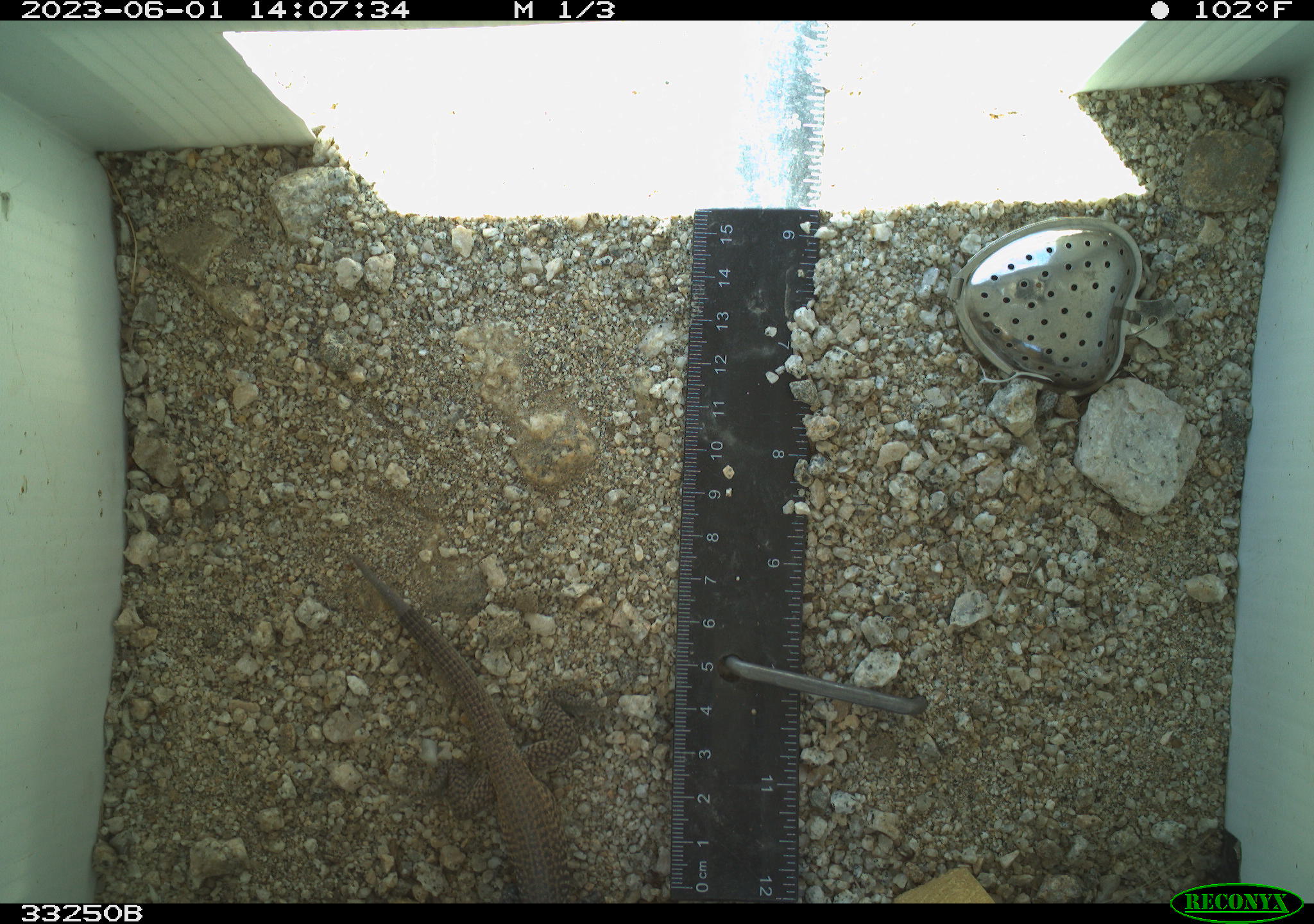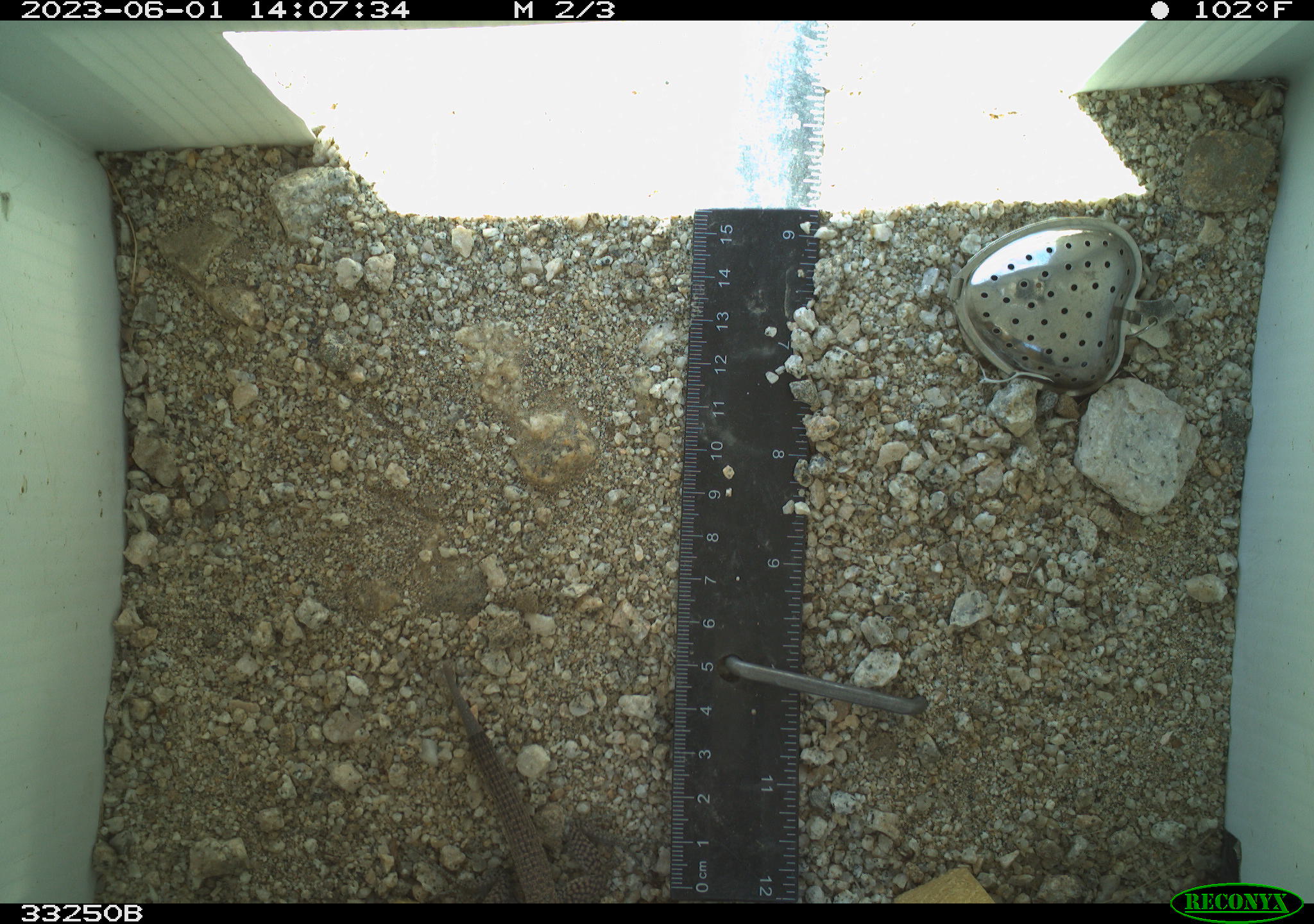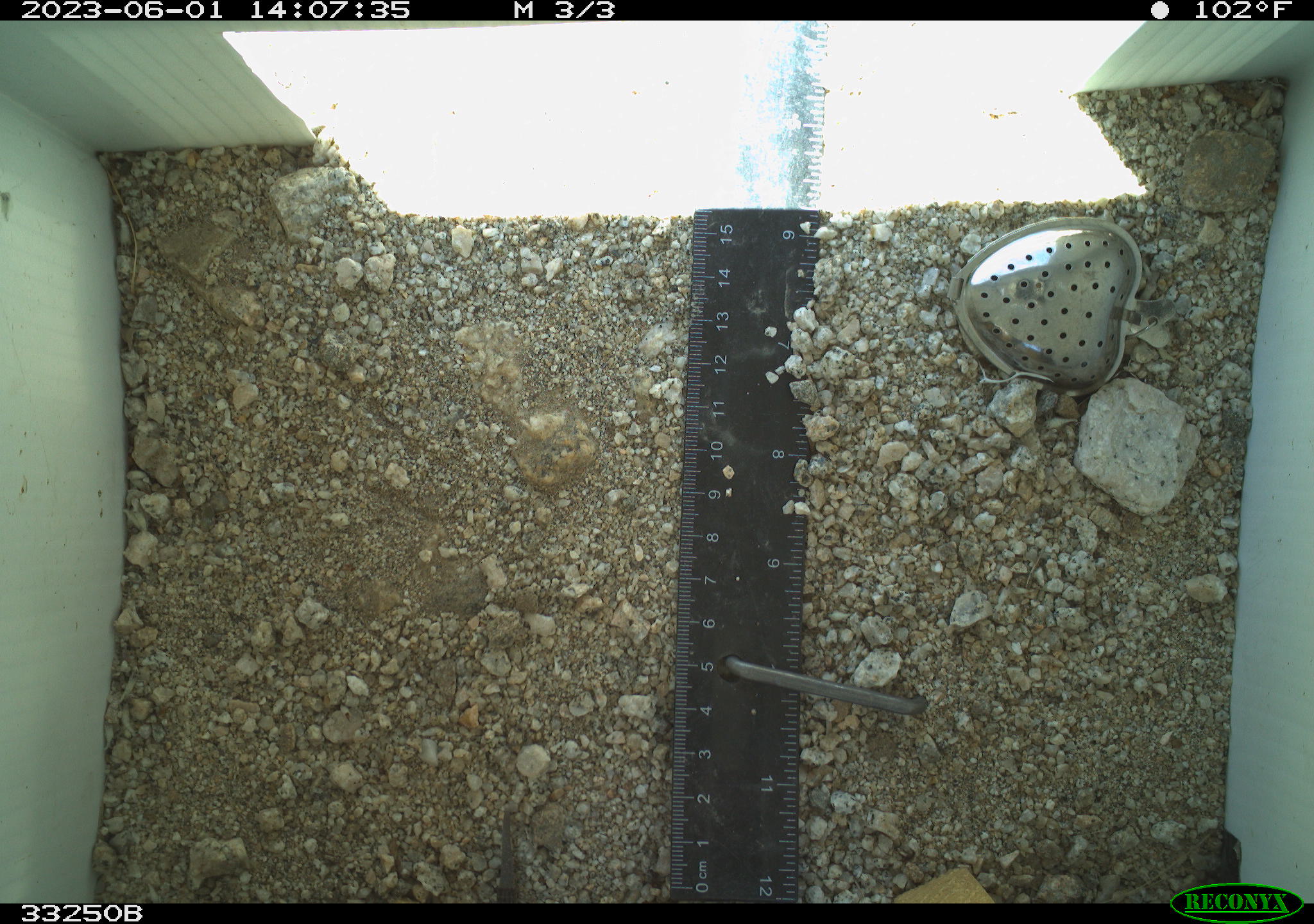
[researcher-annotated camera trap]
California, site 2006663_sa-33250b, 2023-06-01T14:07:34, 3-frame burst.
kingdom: Animalia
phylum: Chordata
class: Reptilia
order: Squamata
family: Teiidae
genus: Aspidoscelis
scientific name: Aspidoscelis tigris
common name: western whiptail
Western whiptail (Aspidoscelis tigris).